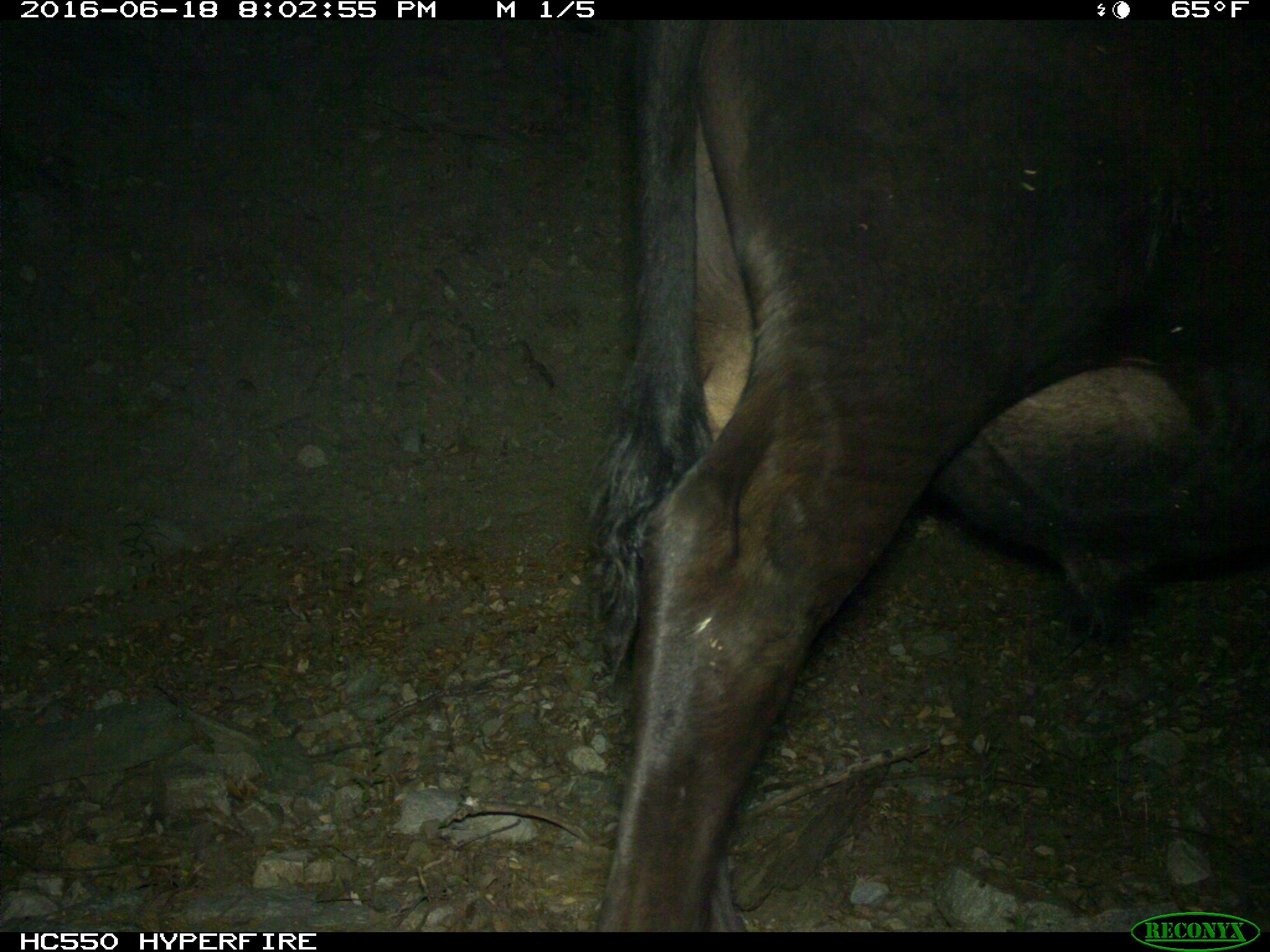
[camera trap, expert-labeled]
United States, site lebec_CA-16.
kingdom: Animalia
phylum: Chordata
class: Mammalia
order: Artiodactyla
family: Bovidae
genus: Bos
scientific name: Bos taurus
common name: domestic cow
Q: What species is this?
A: Bos taurus (domestic cow).